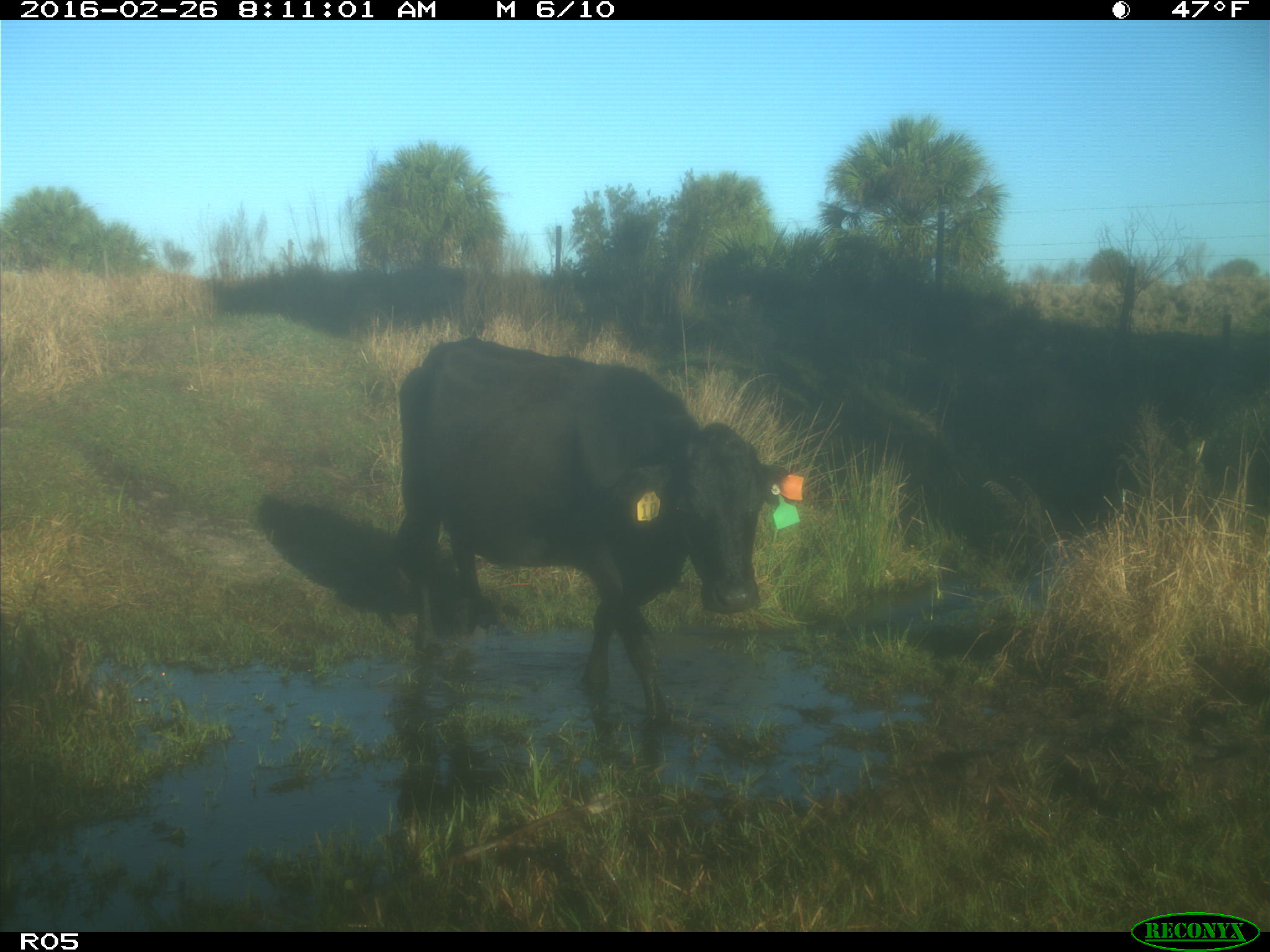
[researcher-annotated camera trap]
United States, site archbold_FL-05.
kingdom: Animalia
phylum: Chordata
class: Mammalia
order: Artiodactyla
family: Bovidae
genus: Bos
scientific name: Bos taurus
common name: domestic cow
Bos taurus (domestic cow).